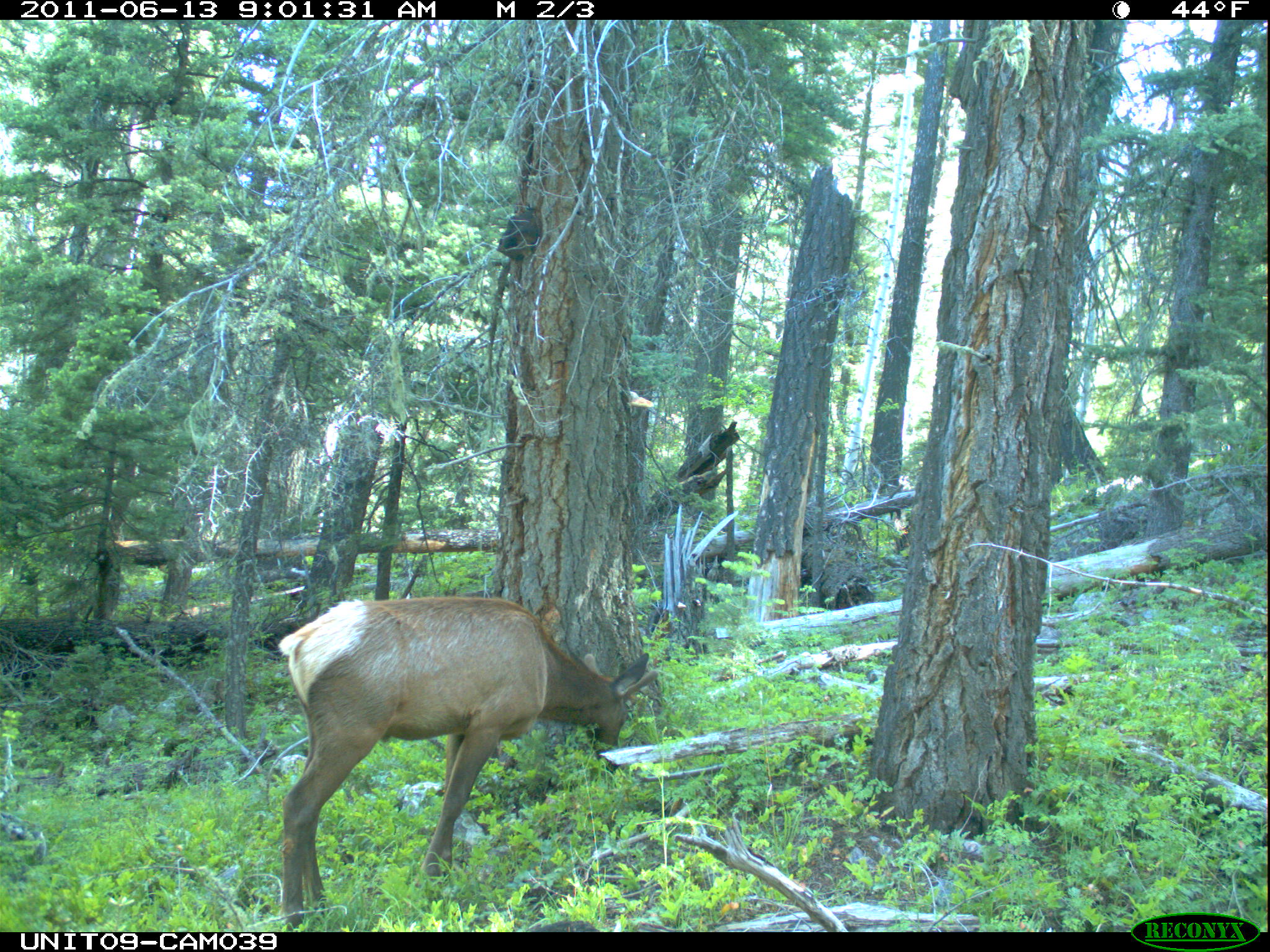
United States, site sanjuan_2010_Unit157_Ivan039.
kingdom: Animalia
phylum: Chordata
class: Mammalia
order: Artiodactyla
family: Cervidae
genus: Cervus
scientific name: Cervus elaphus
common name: red deer